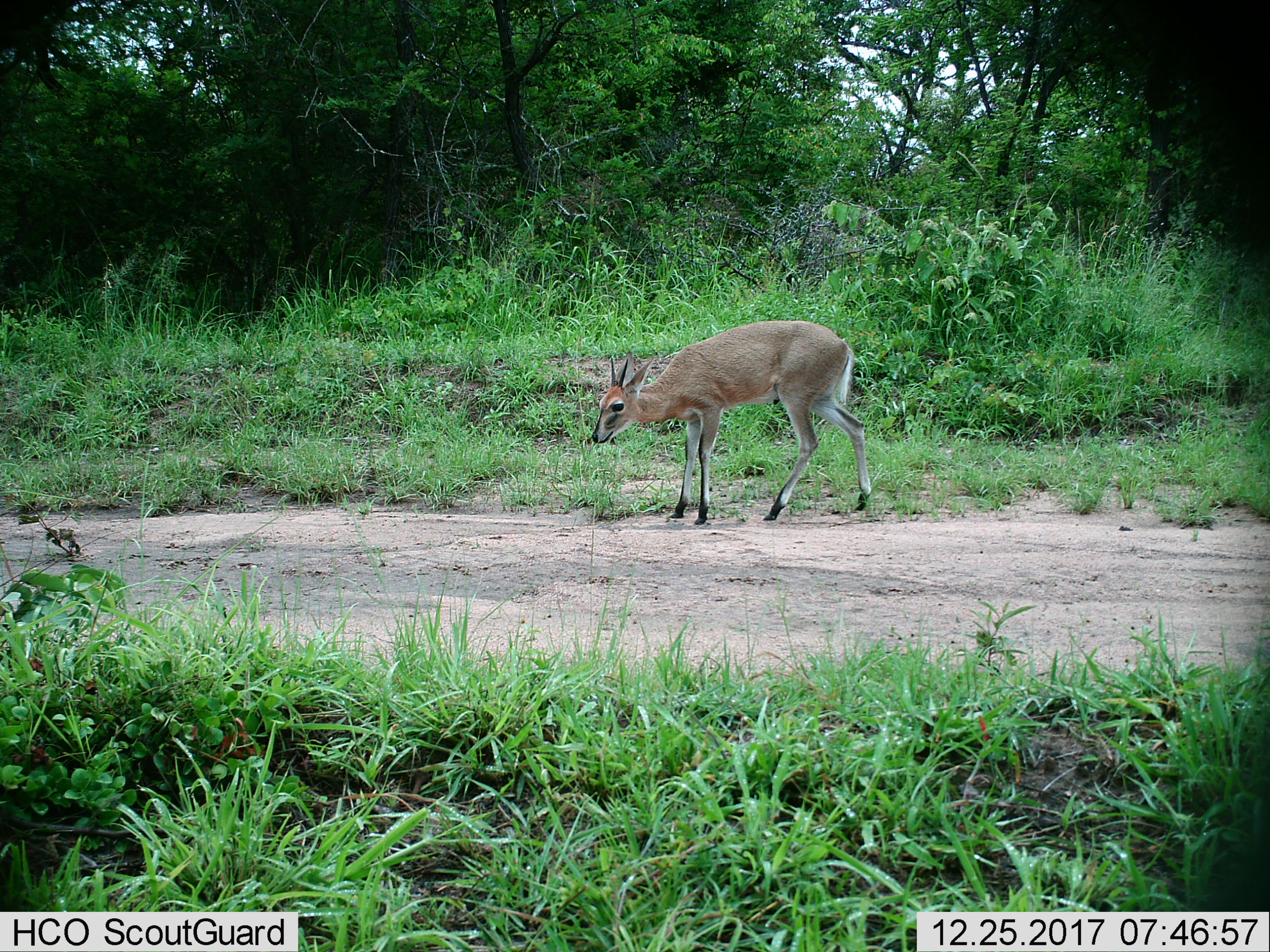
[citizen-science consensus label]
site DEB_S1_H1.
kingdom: Animalia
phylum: Chordata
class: Mammalia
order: Artiodactyla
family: Bovidae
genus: Sylvicapra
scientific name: Sylvicapra grimmia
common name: common duiker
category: duikercommongrey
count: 1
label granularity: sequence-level